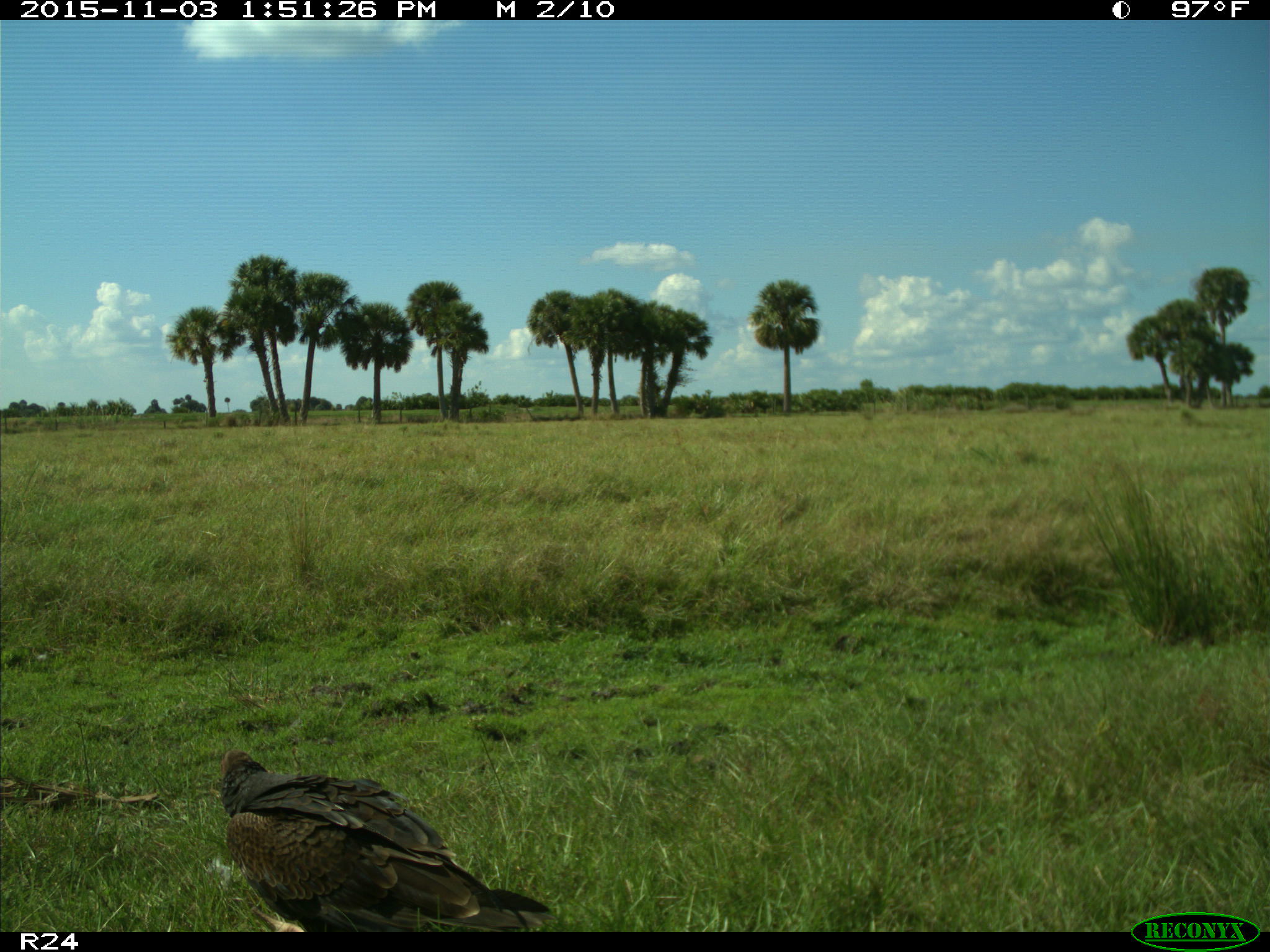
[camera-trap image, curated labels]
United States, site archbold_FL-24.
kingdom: Animalia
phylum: Chordata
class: Aves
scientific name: Aves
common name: birds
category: unidentified bird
Unidentified bird (birds) (Aves).